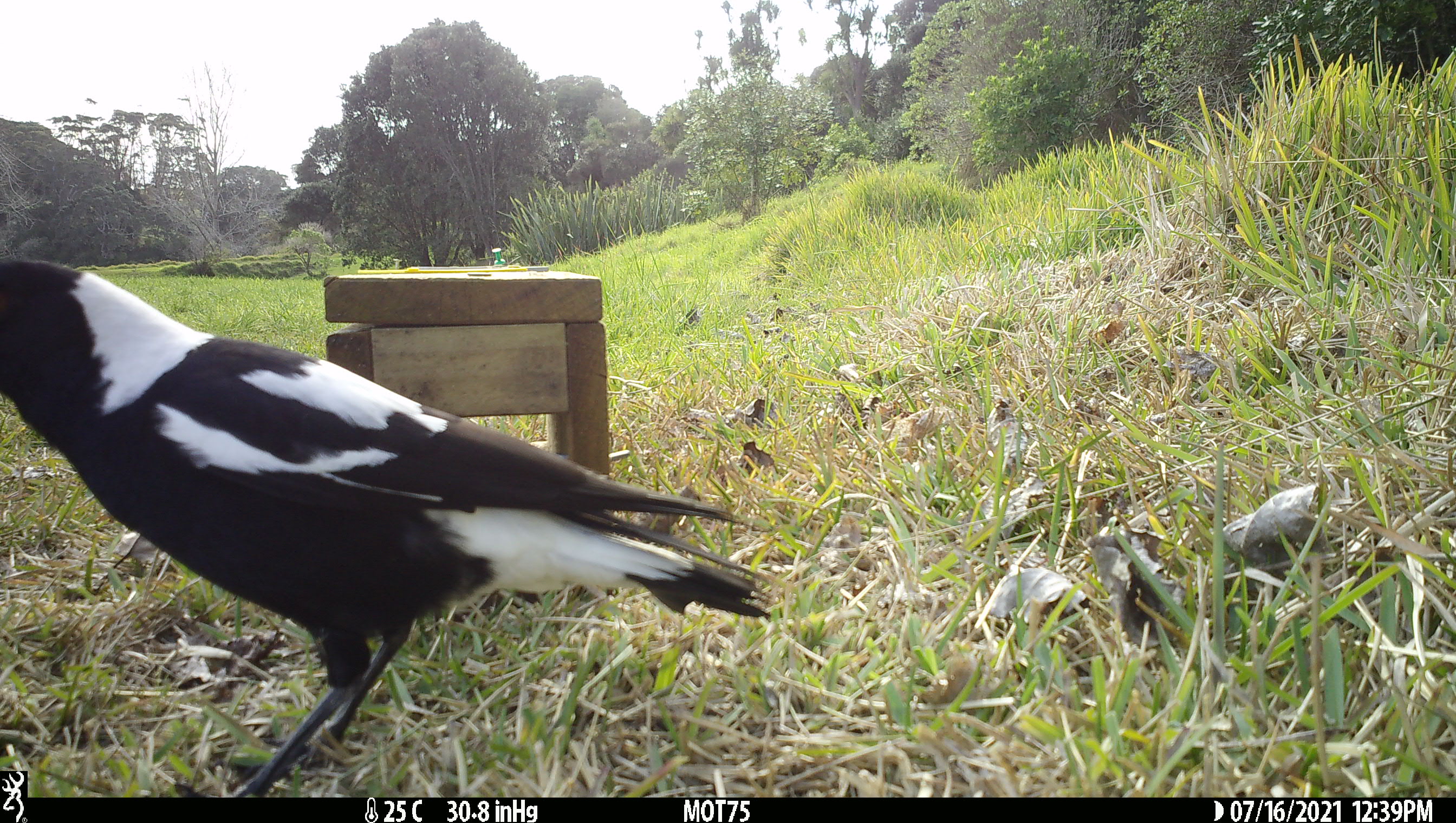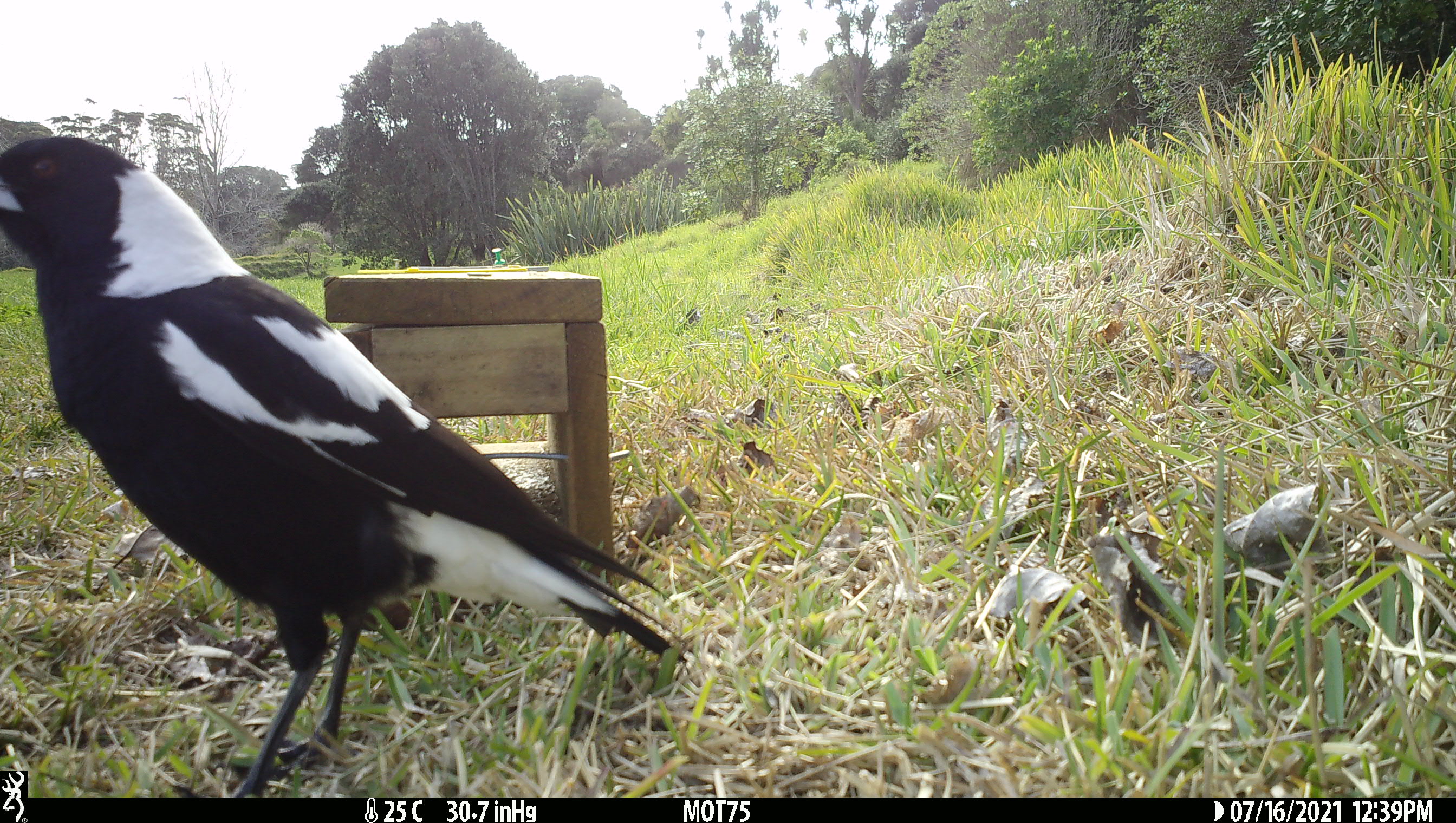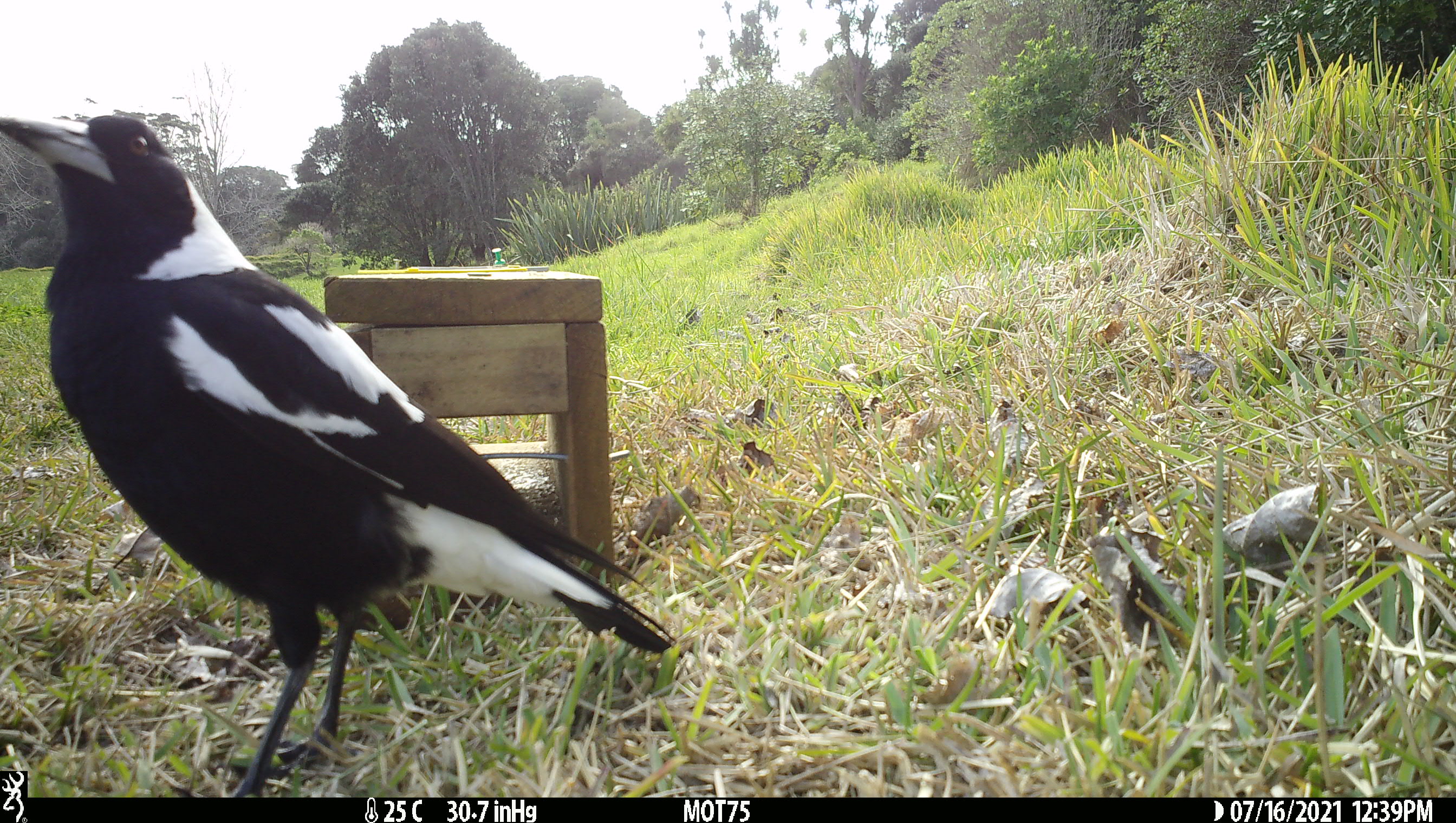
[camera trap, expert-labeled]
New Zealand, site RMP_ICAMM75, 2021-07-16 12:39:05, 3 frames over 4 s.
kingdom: Animalia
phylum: Chordata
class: Aves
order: Passeriformes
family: Artamidae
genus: Gymnorhina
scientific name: Gymnorhina tibicen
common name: australian magpie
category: magpie